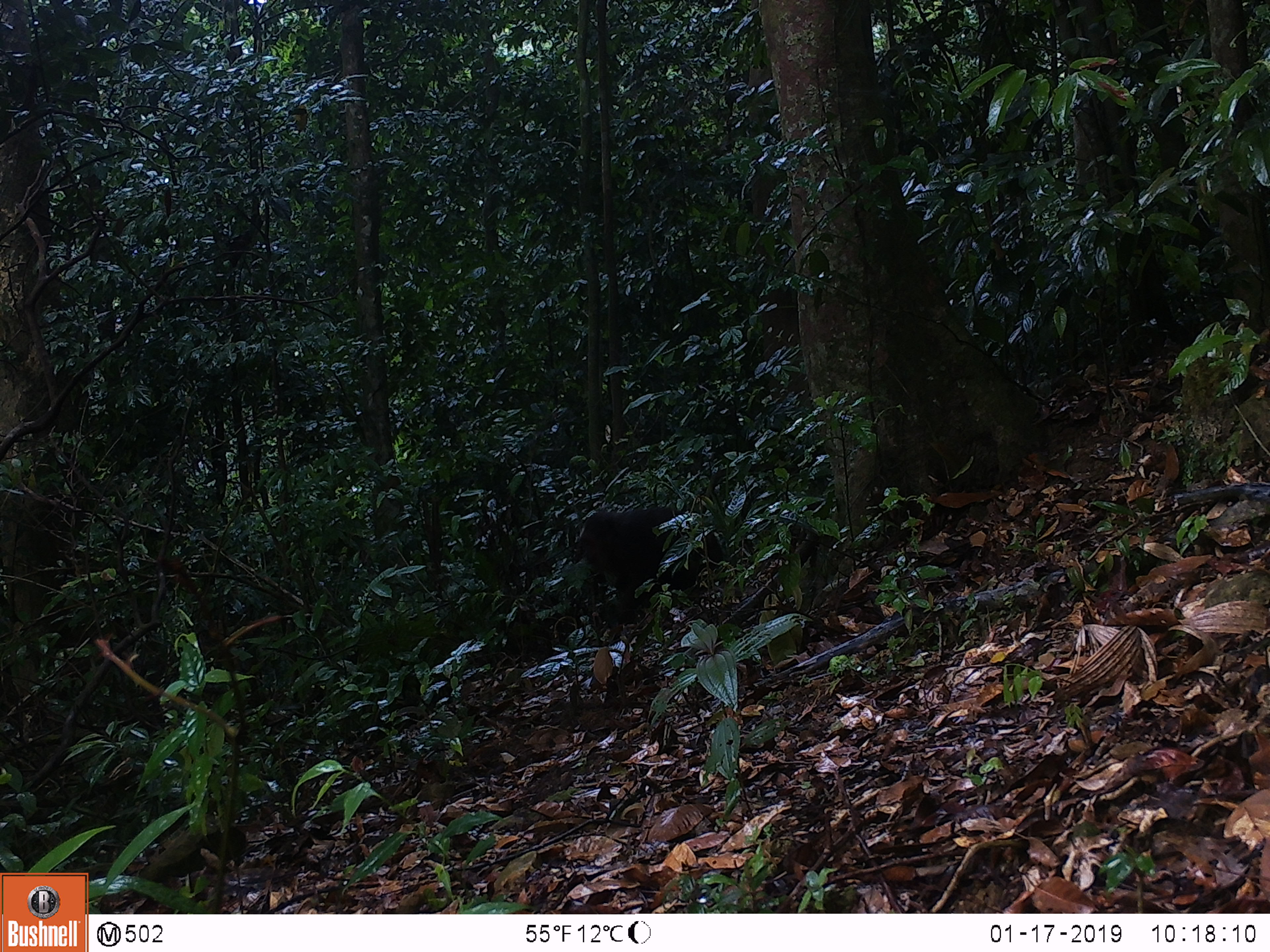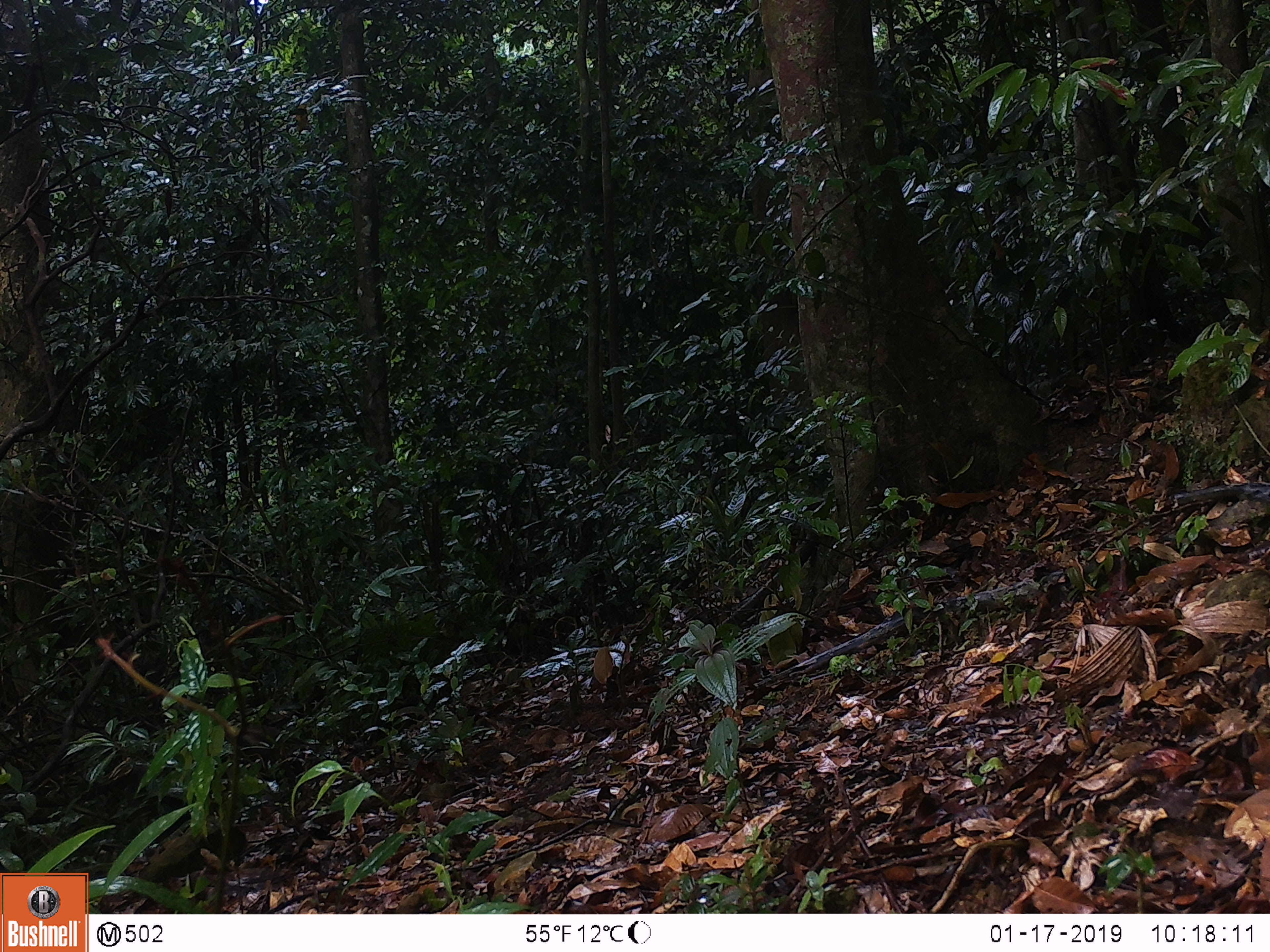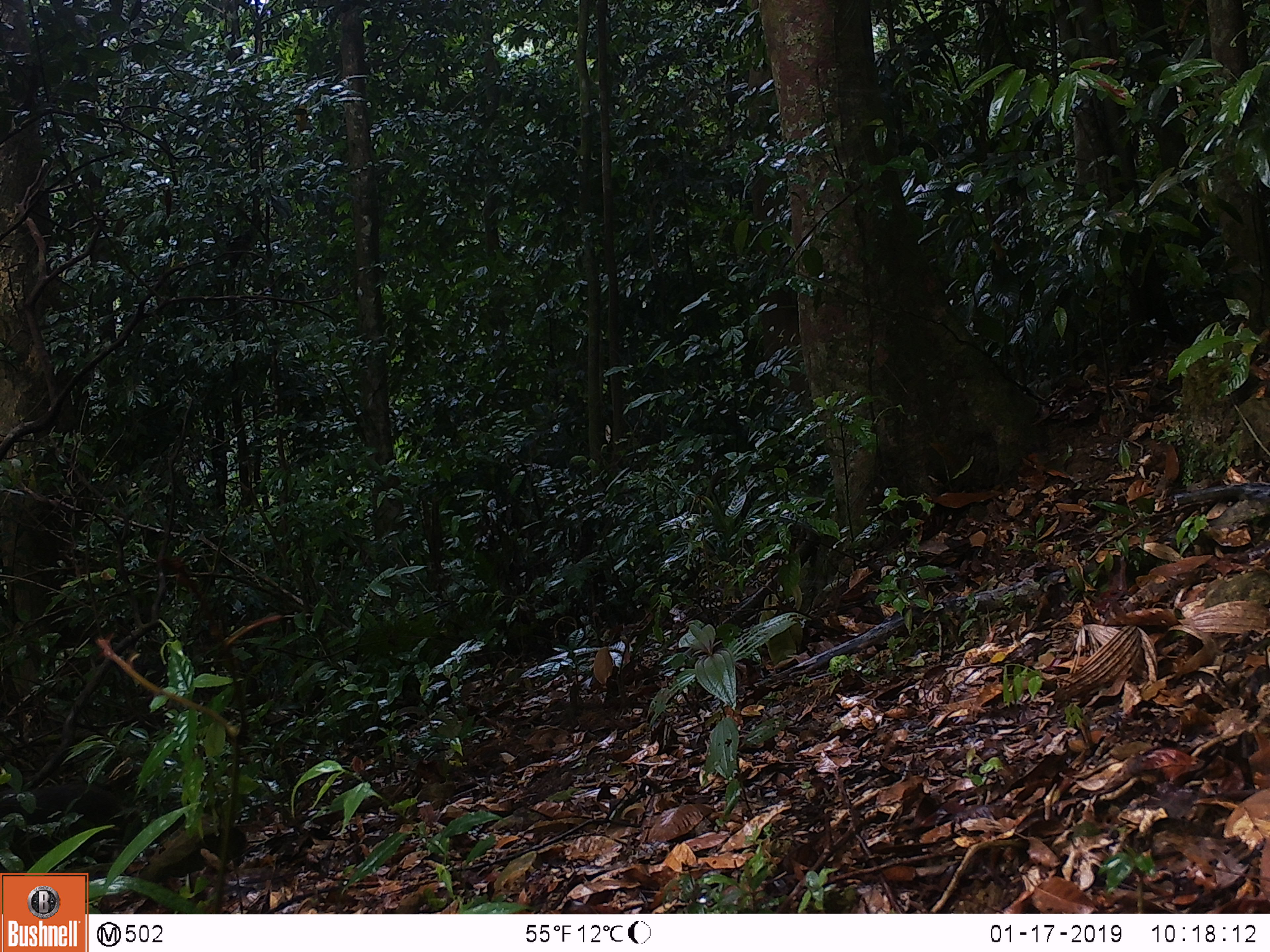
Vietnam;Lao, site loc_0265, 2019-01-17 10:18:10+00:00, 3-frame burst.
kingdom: Animalia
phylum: Chordata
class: Mammalia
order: Primates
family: Cercopithecidae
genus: Macaca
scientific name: Macaca arctoides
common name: stump-tailed macaque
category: stump tailed macaque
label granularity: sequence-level